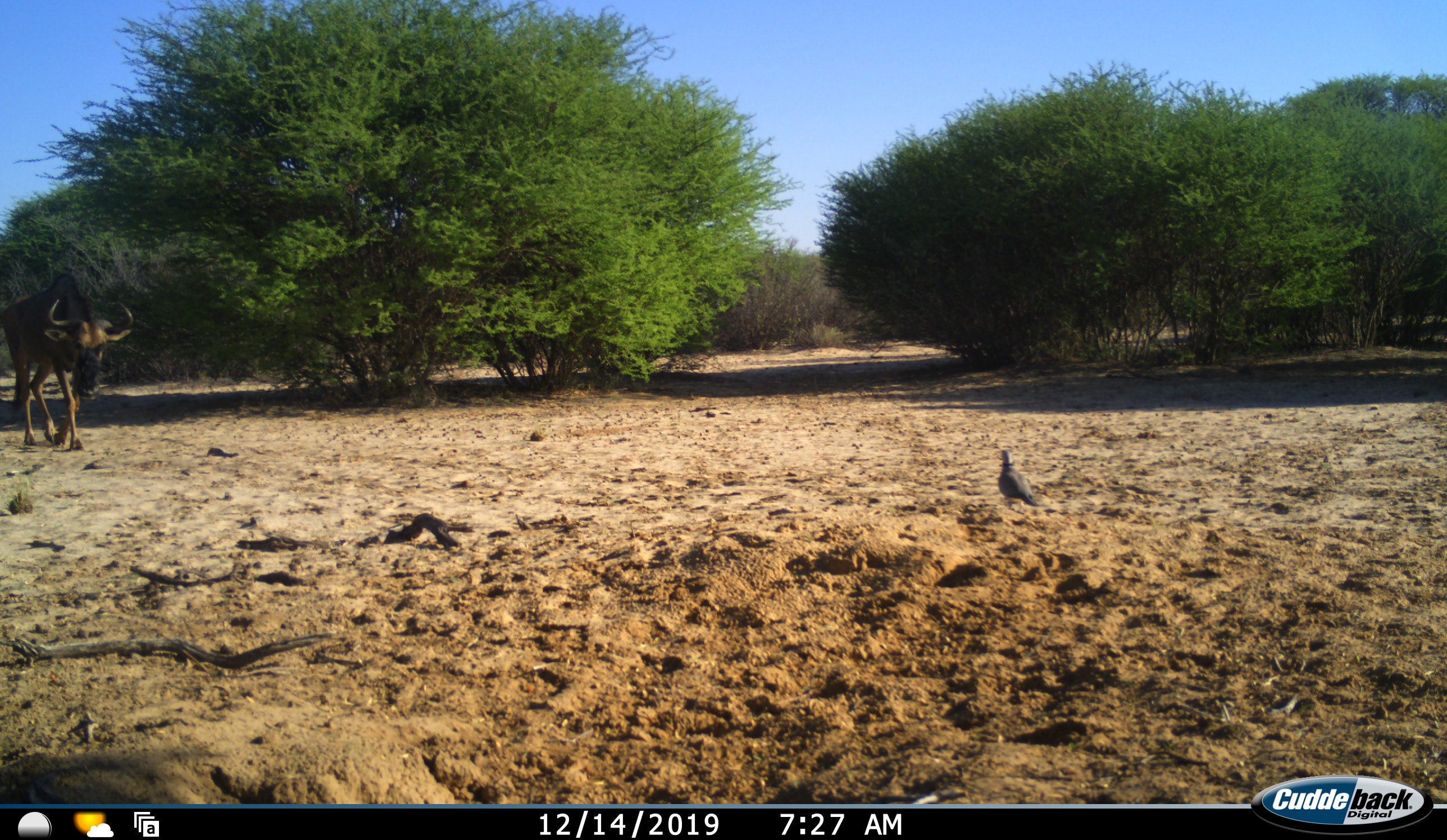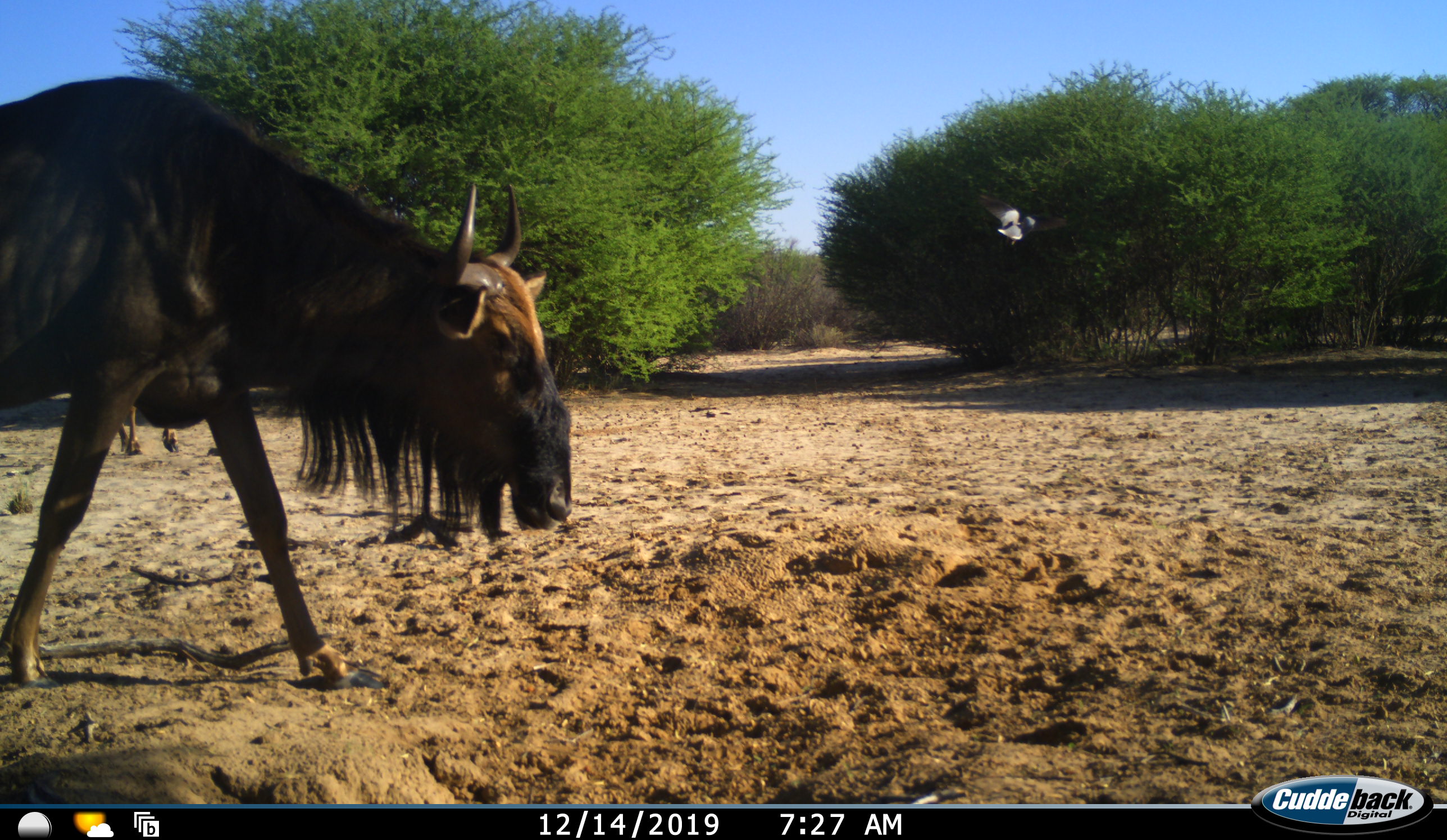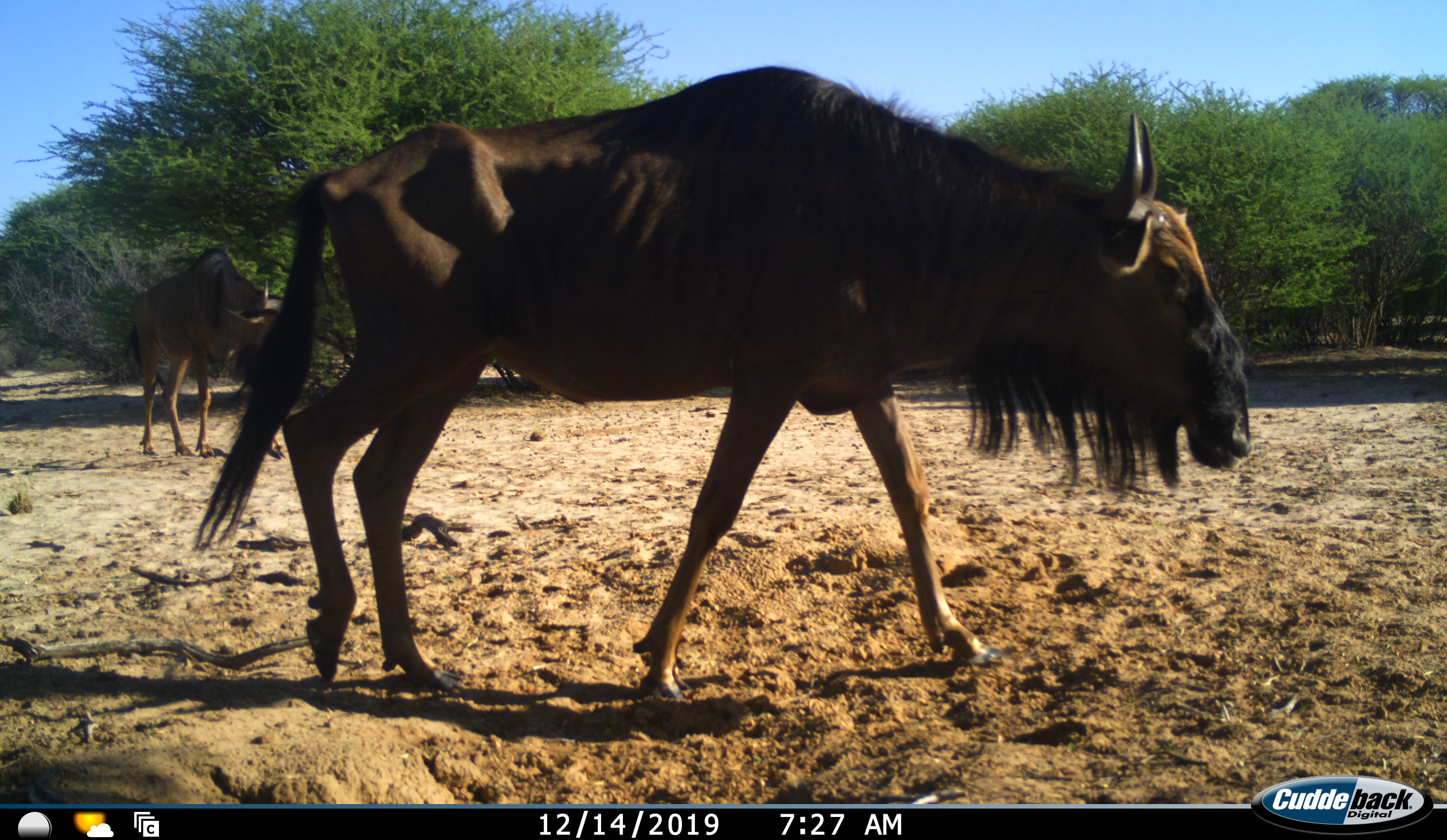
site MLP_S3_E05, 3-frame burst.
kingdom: Animalia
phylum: Chordata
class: Aves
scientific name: Aves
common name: bird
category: birdother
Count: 1.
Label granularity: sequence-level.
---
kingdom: Animalia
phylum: Chordata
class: Mammalia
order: Artiodactyla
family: Bovidae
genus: Connochaetes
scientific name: Connochaetes taurinus taurinus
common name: blue wildebeest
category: wildebeestblue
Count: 2.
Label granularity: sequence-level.